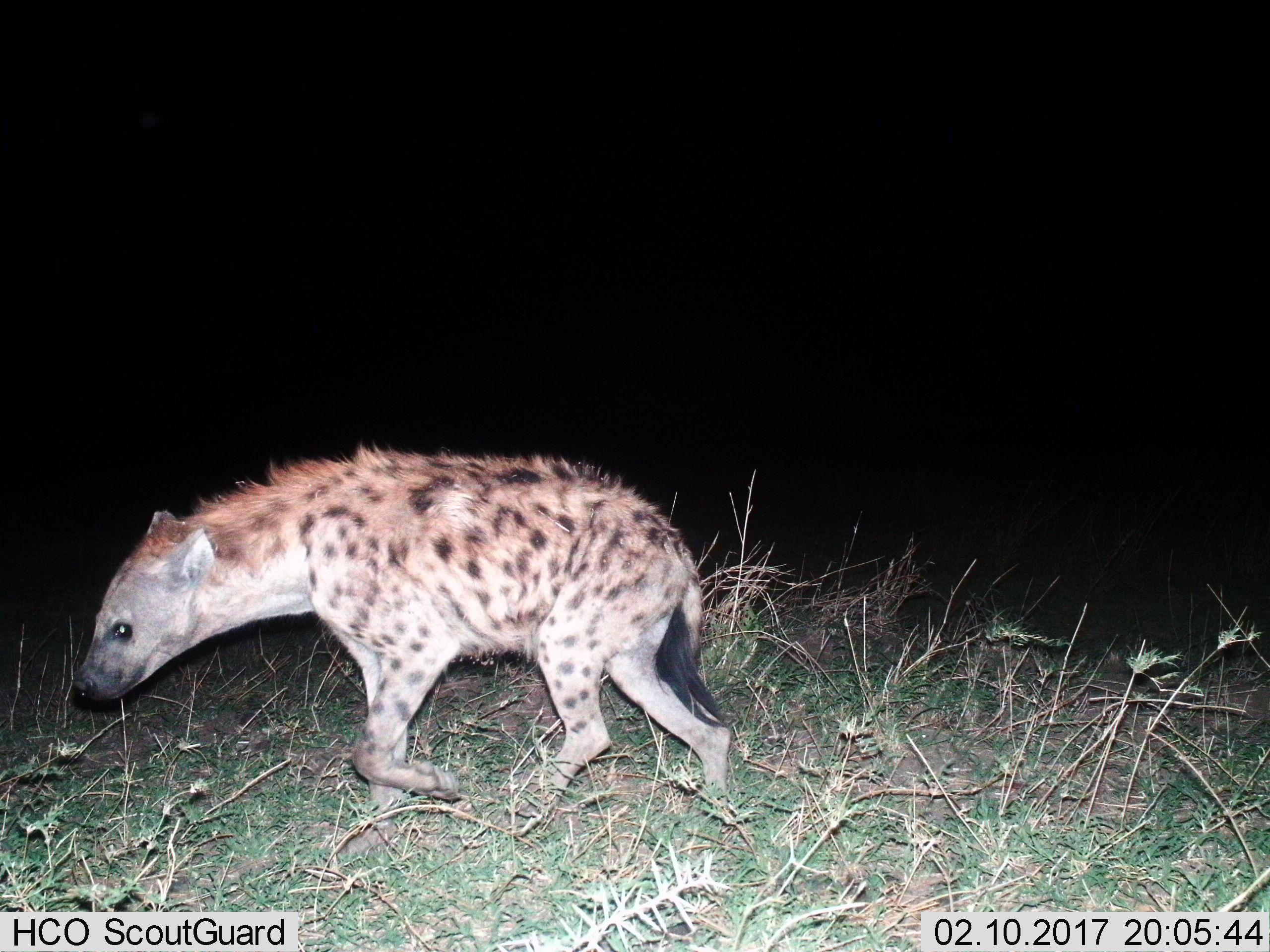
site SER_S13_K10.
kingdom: Animalia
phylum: Chordata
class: Mammalia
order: Carnivora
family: Hyaenidae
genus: Crocuta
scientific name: Crocuta crocuta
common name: spotted hyena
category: hyenaspotted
Hyenaspotted (spotted hyena) (Crocuta crocuta), count 1. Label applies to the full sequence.